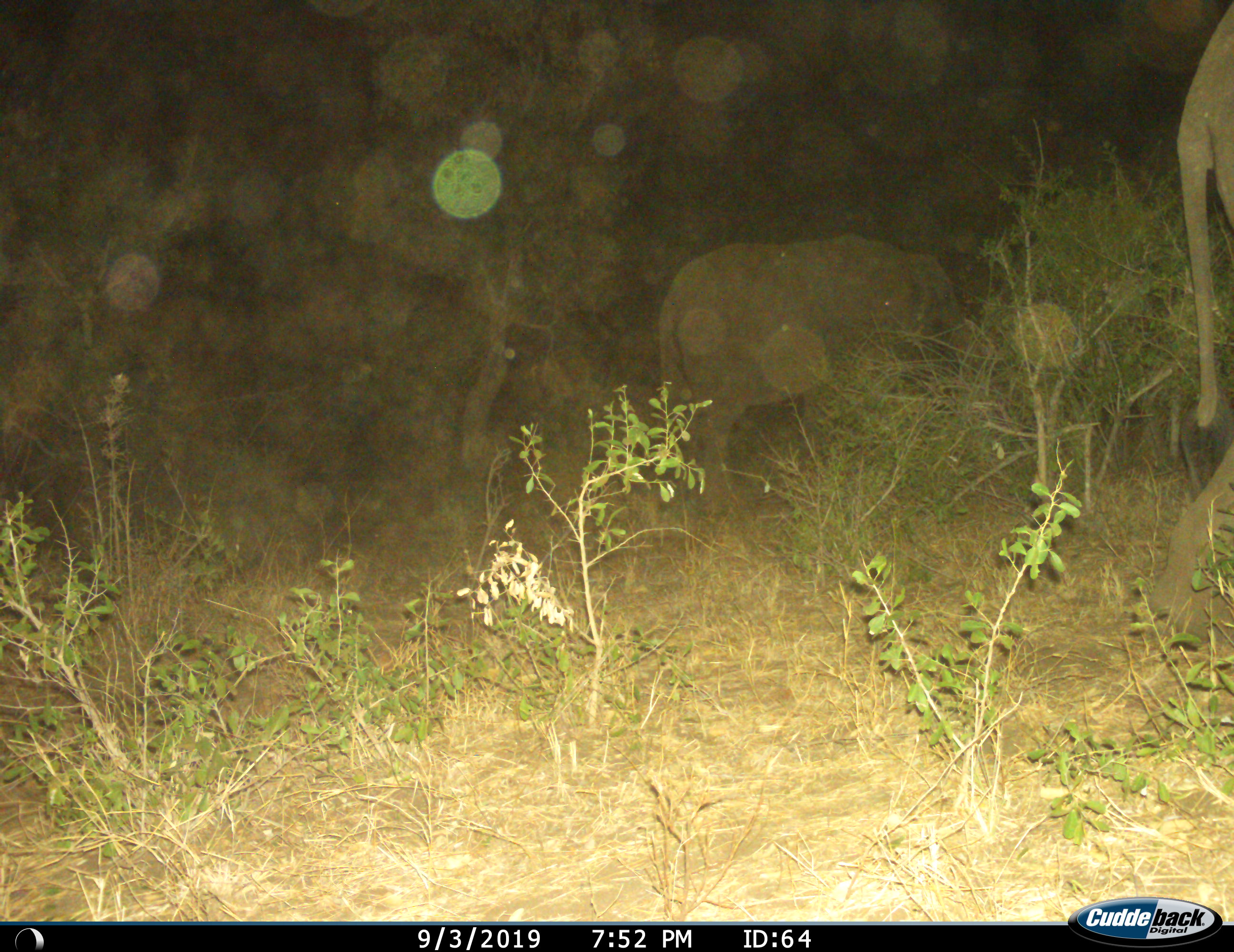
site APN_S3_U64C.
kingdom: Animalia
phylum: Chordata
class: Mammalia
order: Proboscidea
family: Elephantidae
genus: Loxodonta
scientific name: Loxodonta africana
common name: african bush elephant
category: elephant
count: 2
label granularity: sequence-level